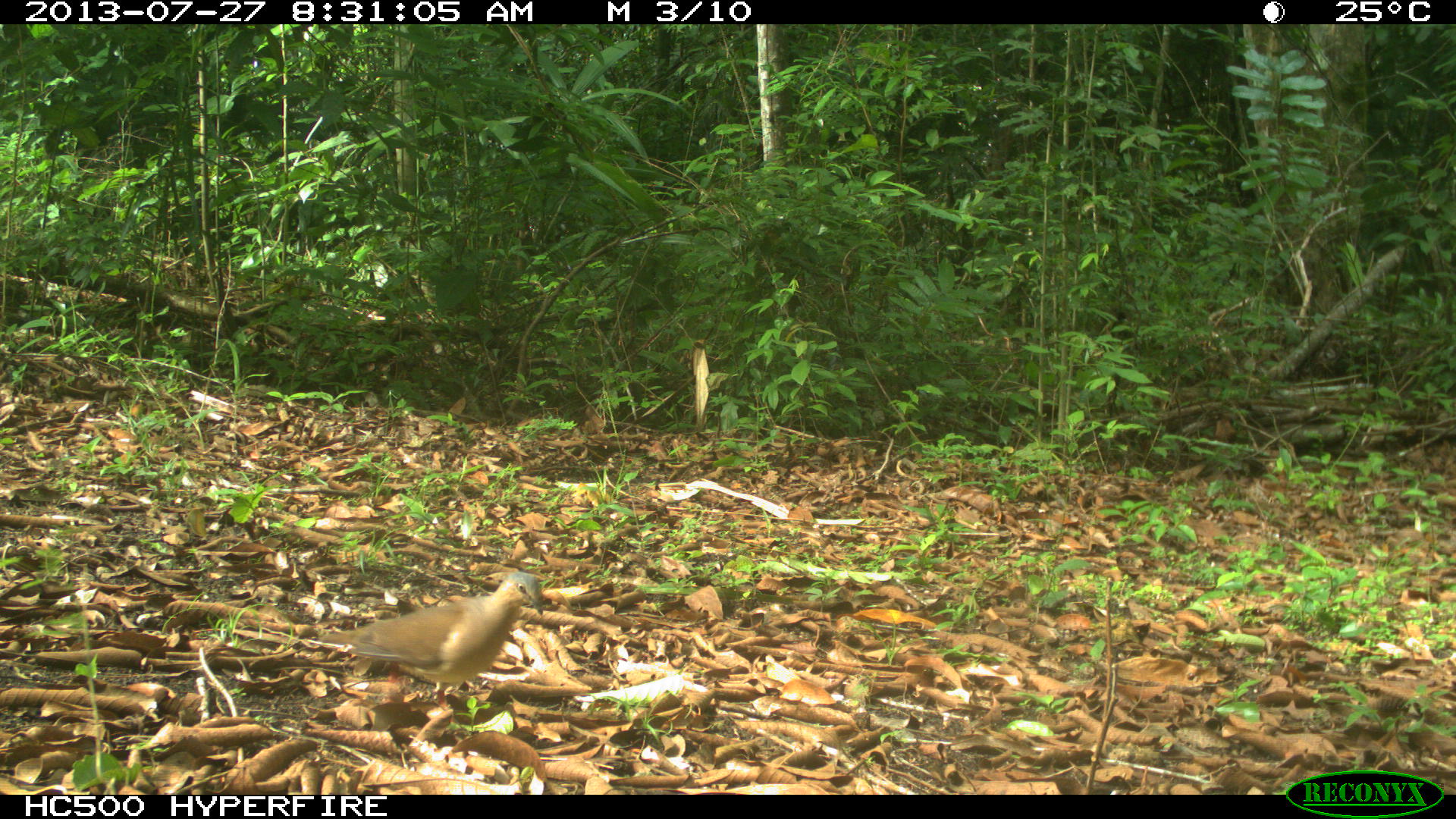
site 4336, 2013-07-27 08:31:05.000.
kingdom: Animalia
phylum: Chordata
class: Aves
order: Columbiformes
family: Columbidae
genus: Leptotila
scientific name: Leptotila plumbeiceps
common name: gray-headed dove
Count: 1.